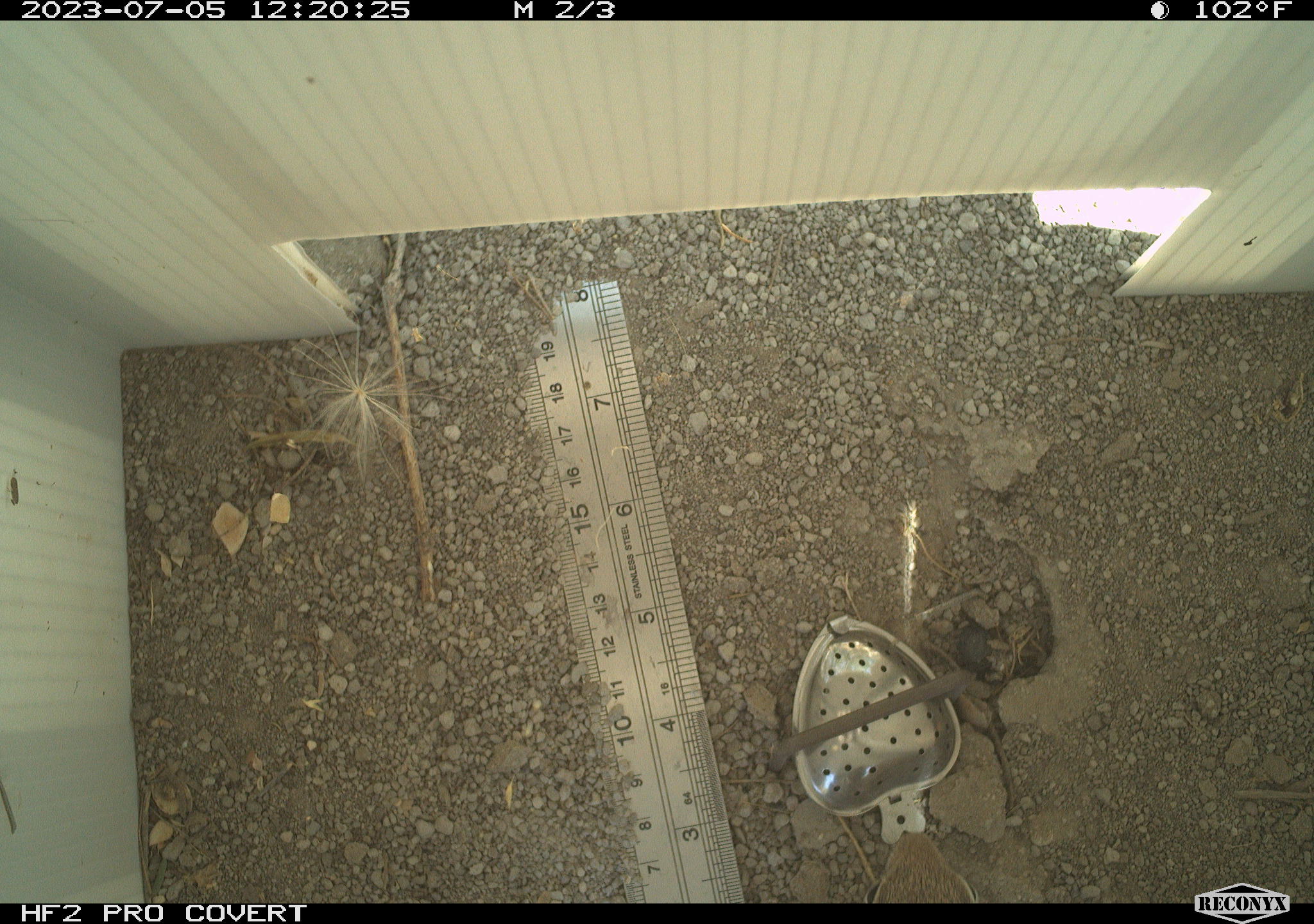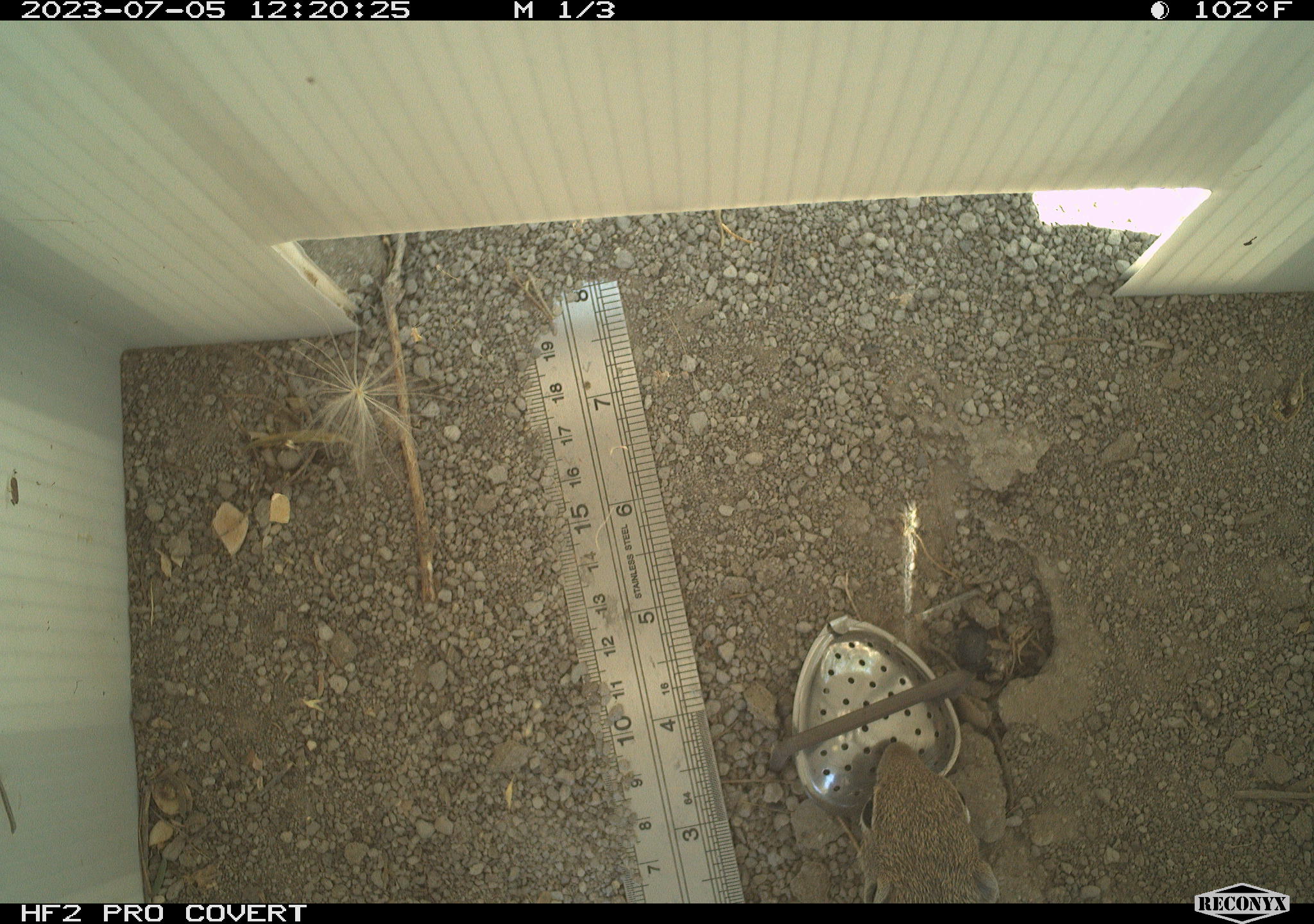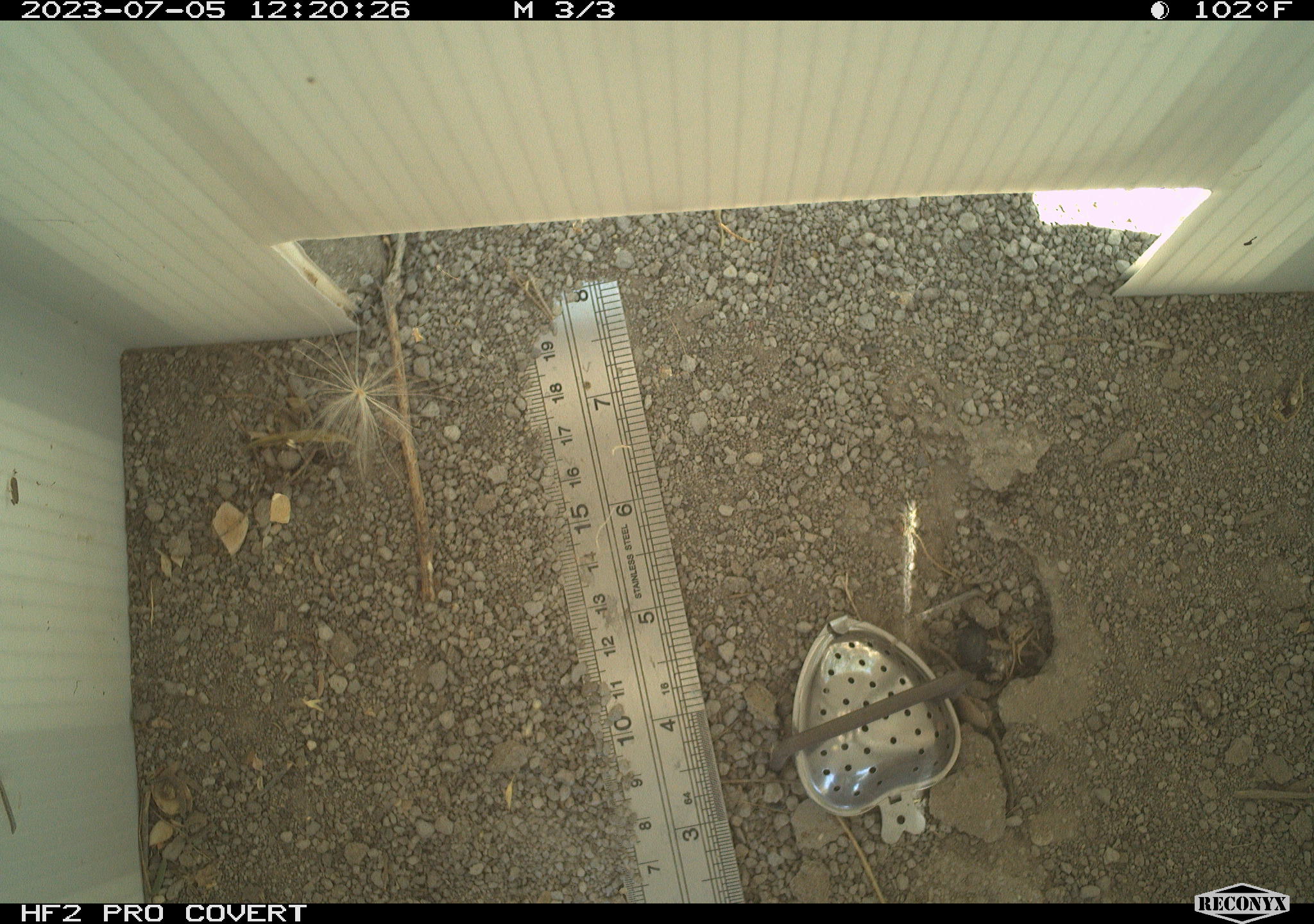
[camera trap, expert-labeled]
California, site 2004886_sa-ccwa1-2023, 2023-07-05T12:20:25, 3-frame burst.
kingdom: Animalia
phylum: Chordata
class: Mammalia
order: Rodentia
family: Sciuridae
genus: Ammospermophilus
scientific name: Ammospermophilus leucurus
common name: white-tailed antelope squirrel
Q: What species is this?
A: White-tailed antelope squirrel (Ammospermophilus leucurus).